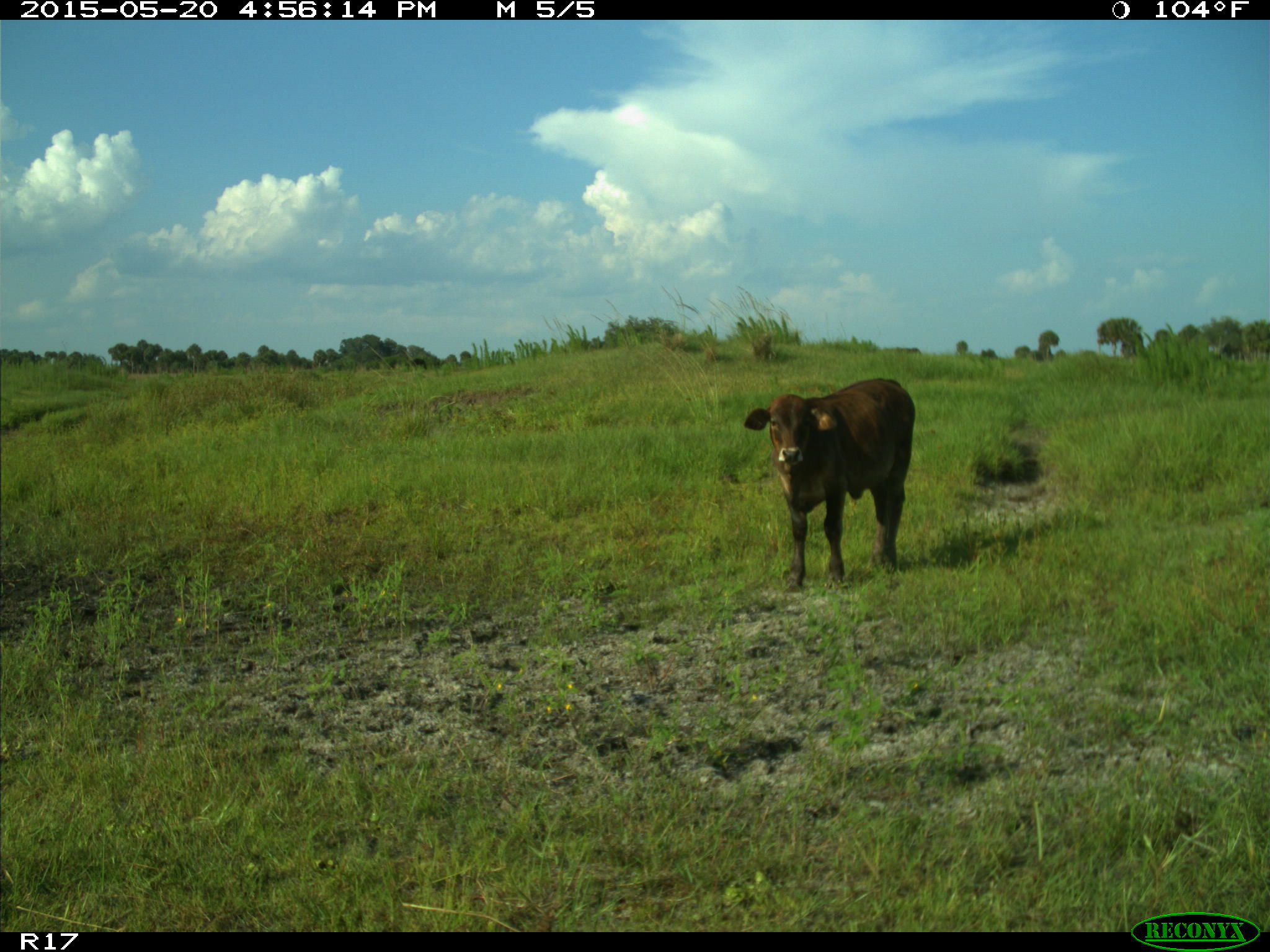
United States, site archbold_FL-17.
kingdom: Animalia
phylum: Chordata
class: Mammalia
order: Artiodactyla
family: Bovidae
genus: Bos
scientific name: Bos taurus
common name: domestic cow